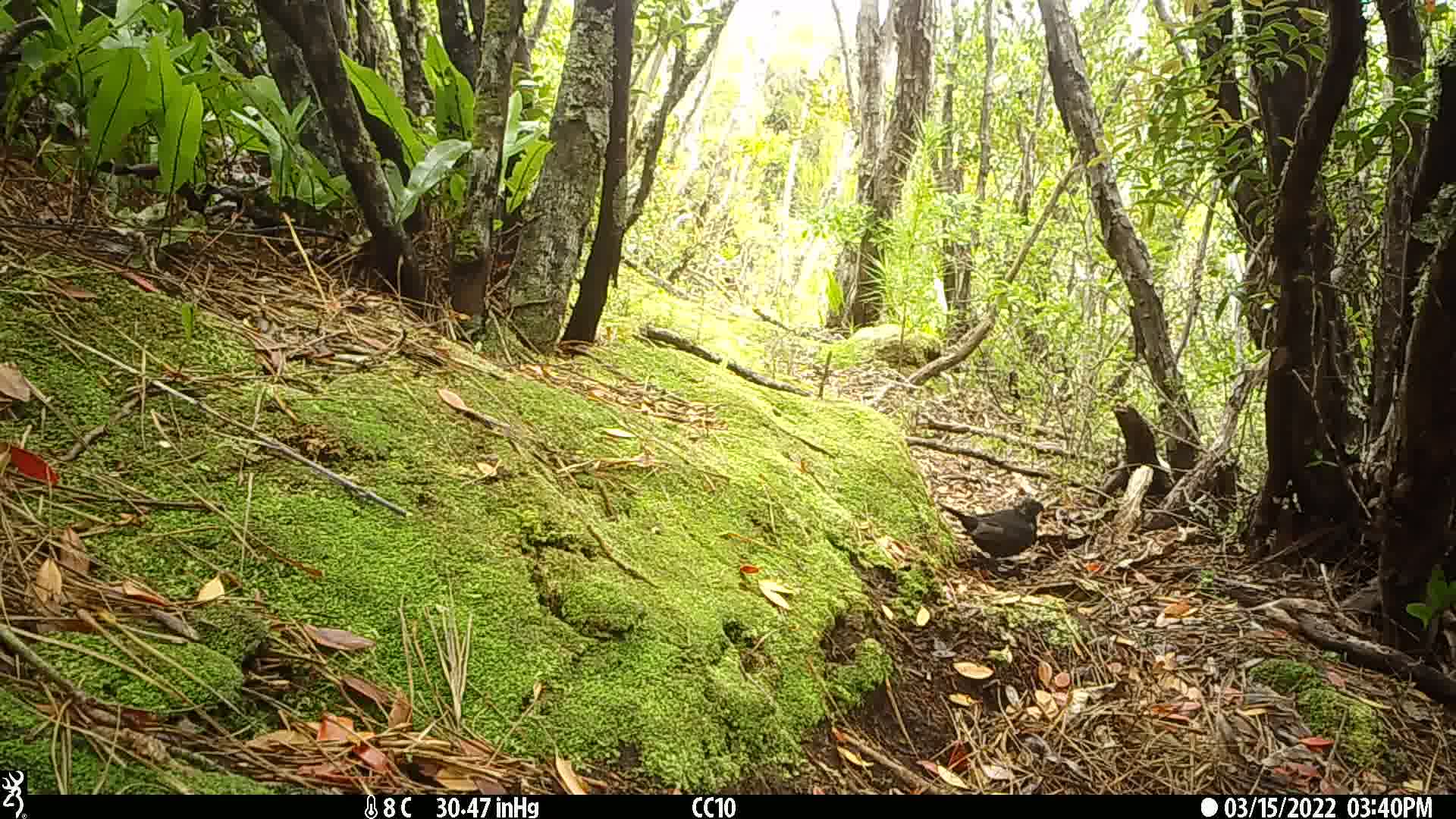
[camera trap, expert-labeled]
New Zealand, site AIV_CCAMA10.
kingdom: Animalia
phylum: Chordata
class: Aves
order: Passeriformes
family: Turdidae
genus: Turdus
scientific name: Turdus merula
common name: eurasian blackbird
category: blackbird